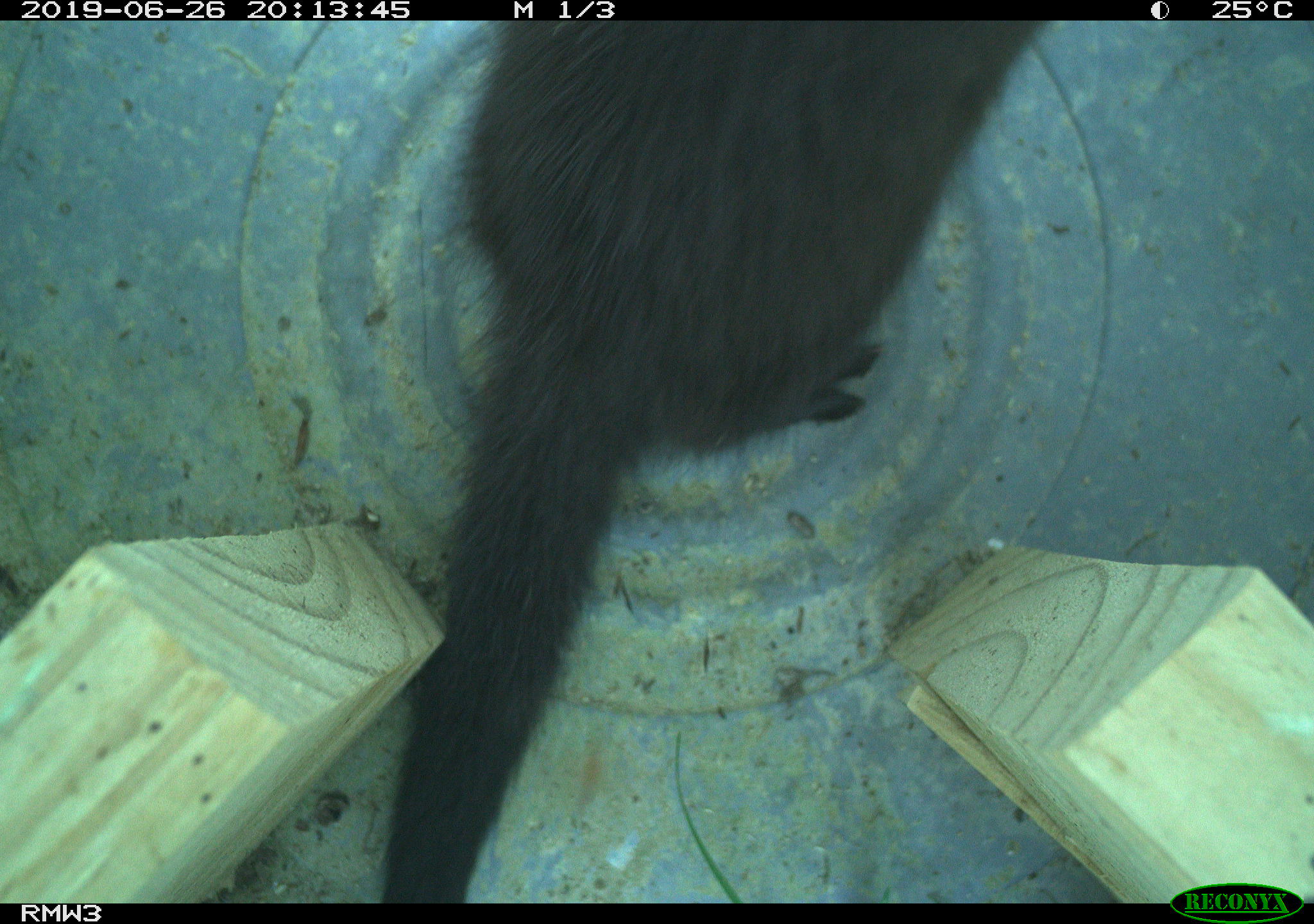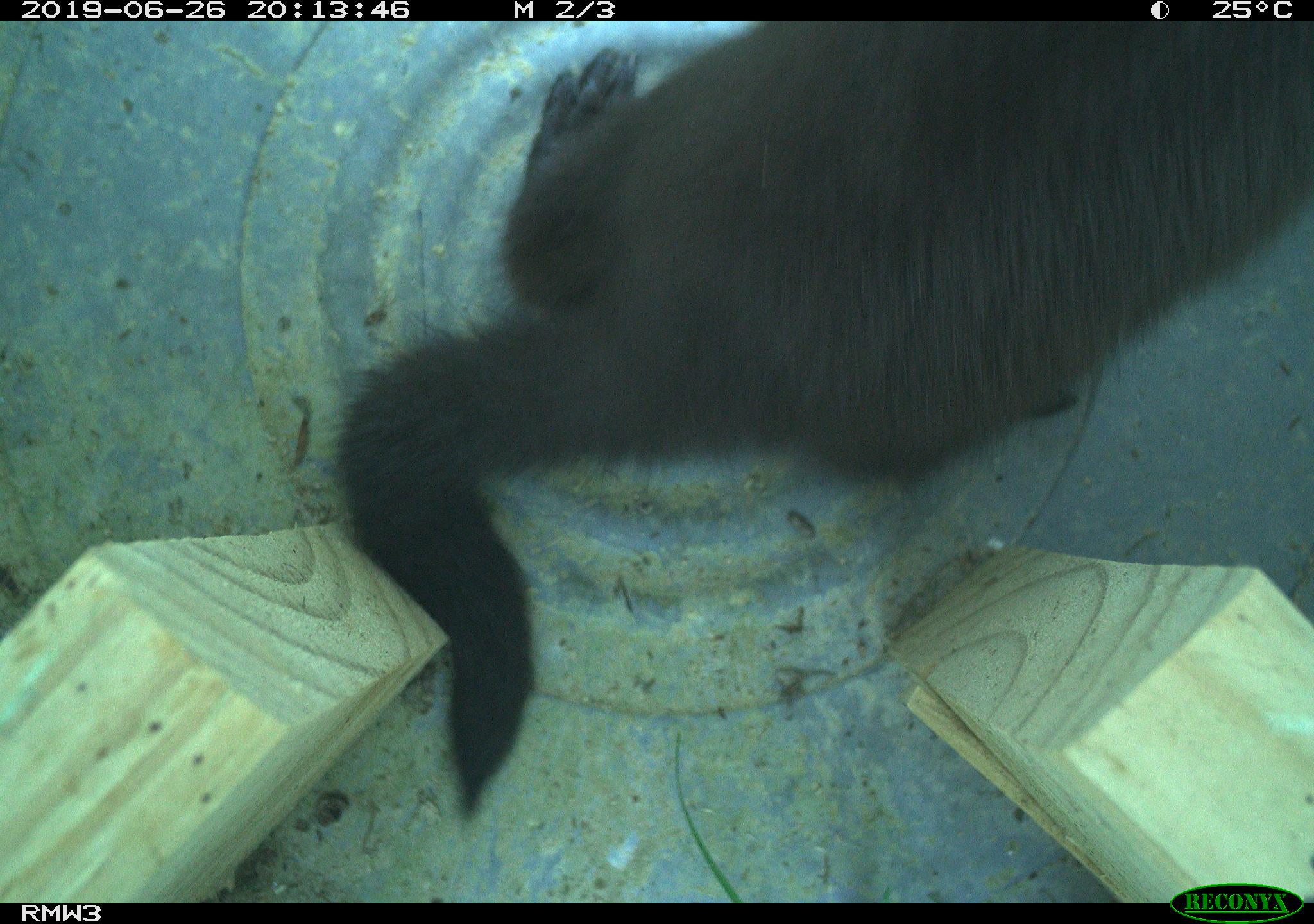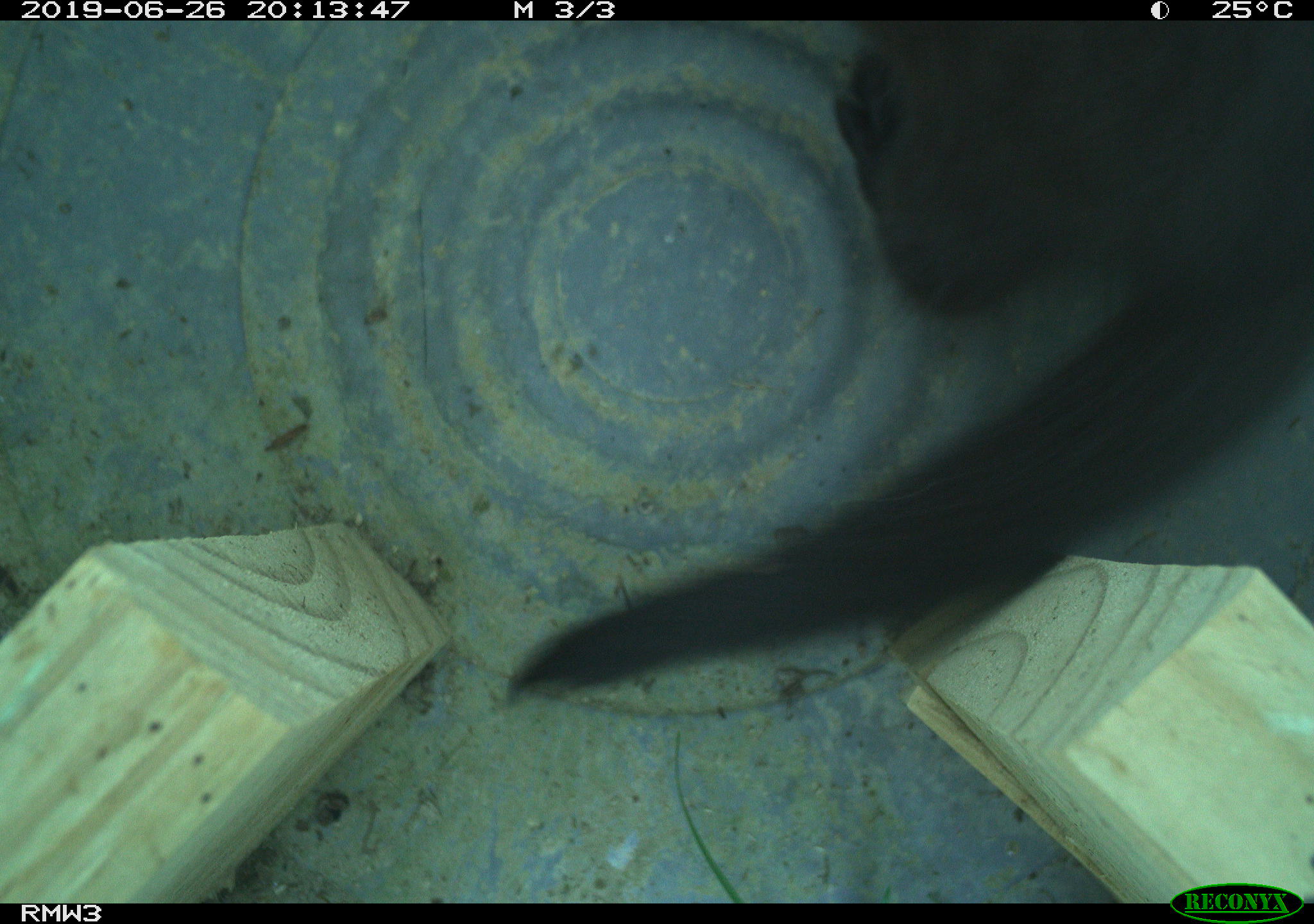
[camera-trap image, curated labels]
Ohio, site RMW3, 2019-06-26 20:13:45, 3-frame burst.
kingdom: Animalia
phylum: Chordata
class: Mammalia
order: Carnivora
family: Mustelidae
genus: Neogale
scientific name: Neogale vison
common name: american mink